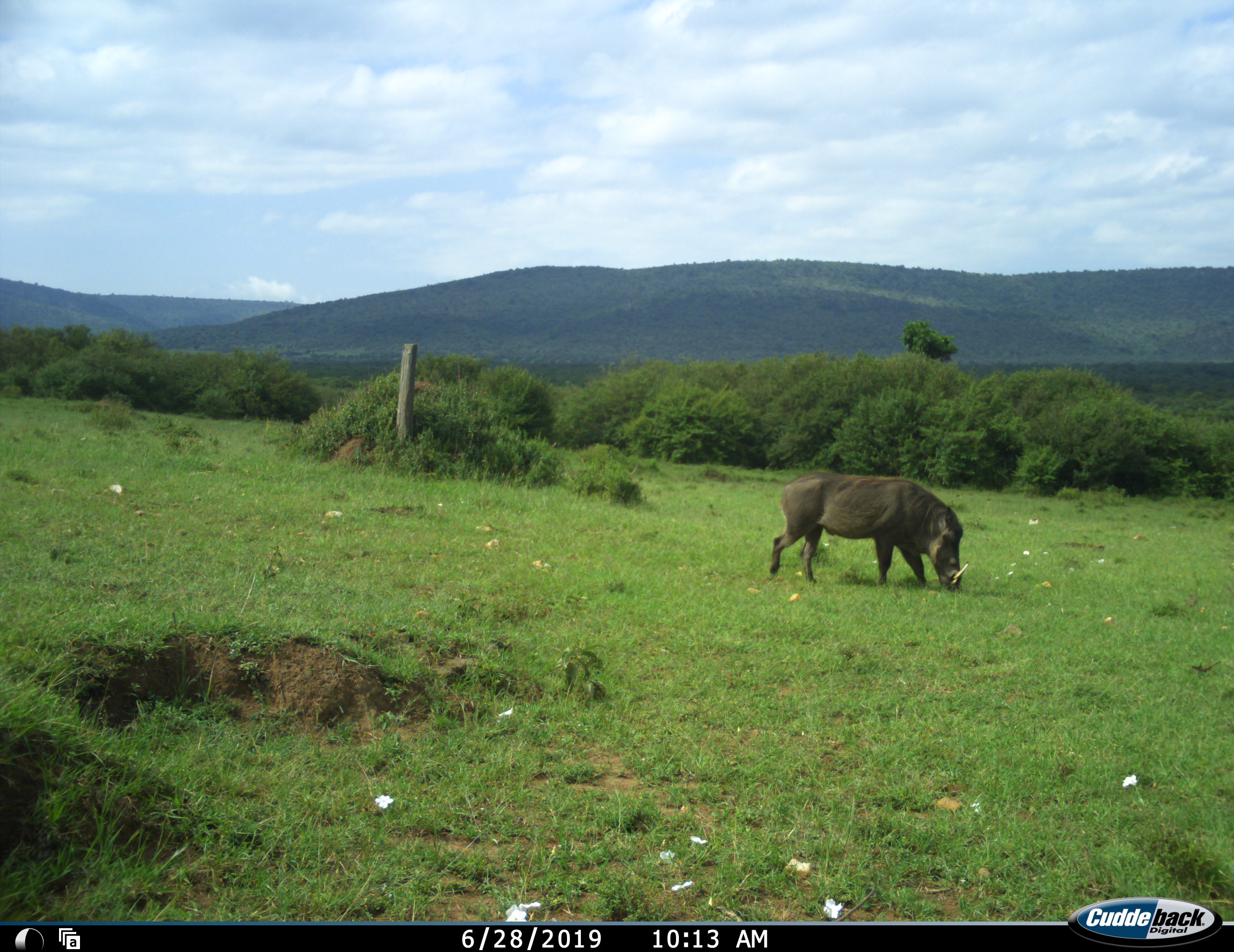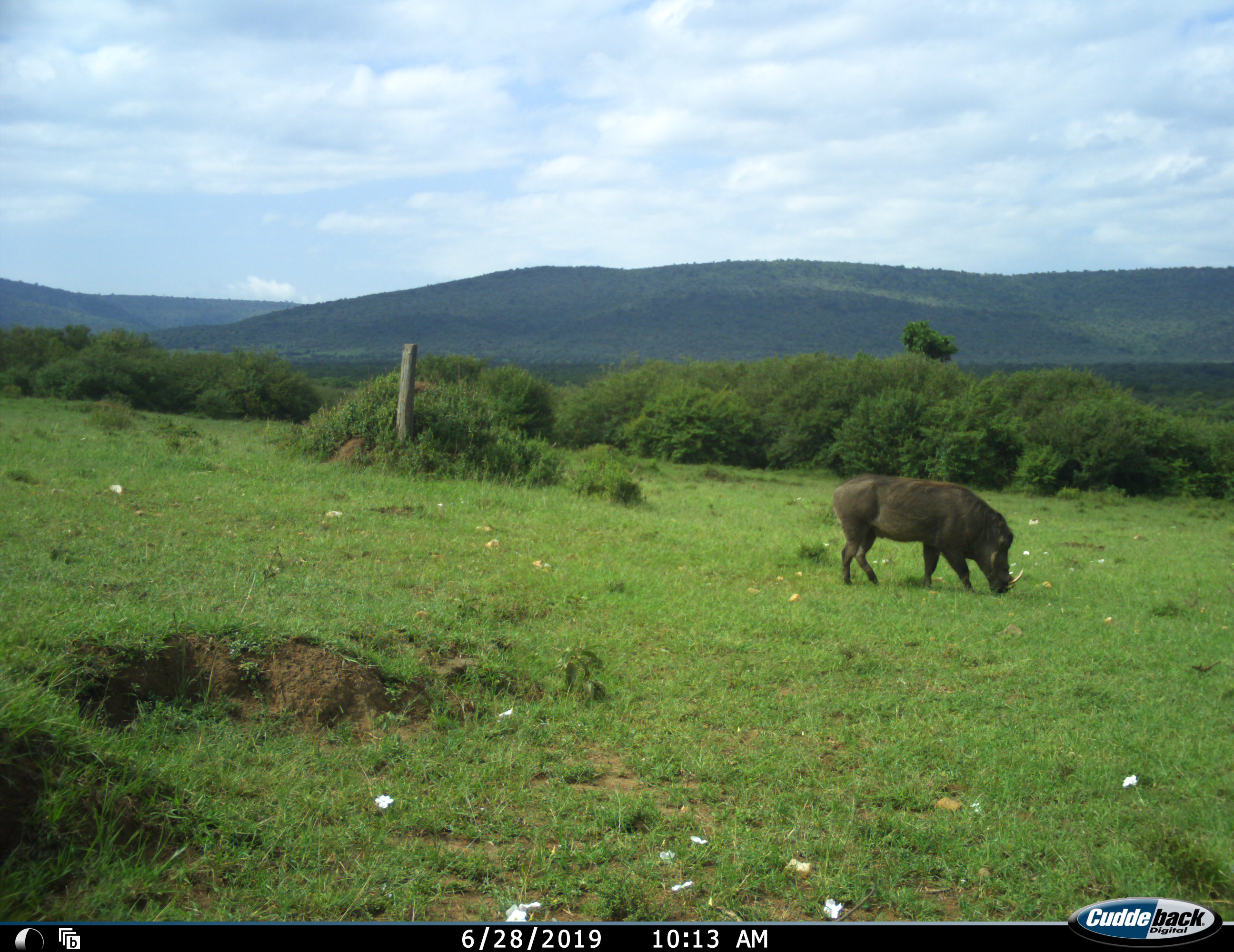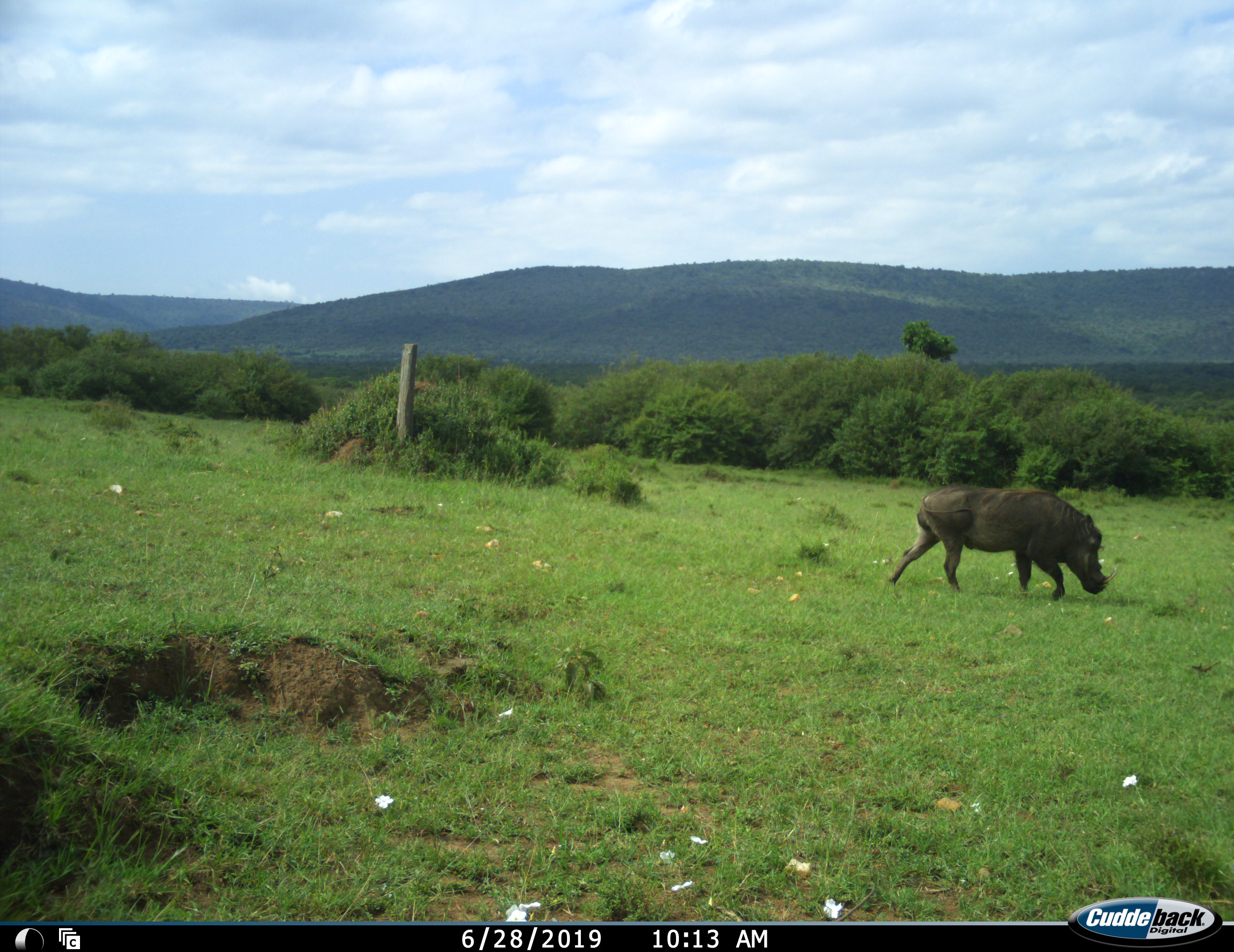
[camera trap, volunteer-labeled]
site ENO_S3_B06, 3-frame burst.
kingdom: Animalia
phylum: Chordata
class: Mammalia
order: Artiodactyla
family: Suidae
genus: Phacochoerus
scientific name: Phacochoerus africanus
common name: warthog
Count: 1.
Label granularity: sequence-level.